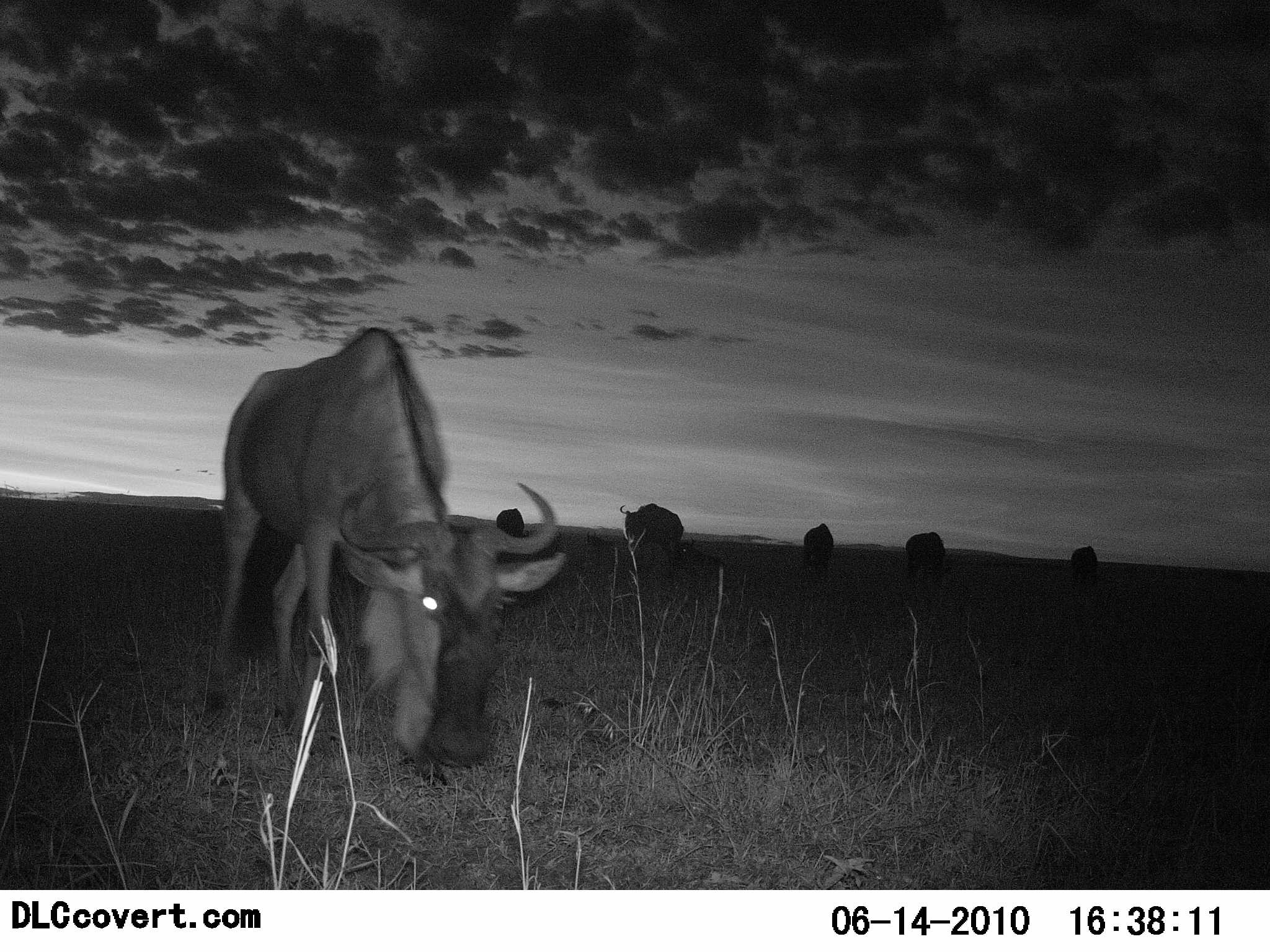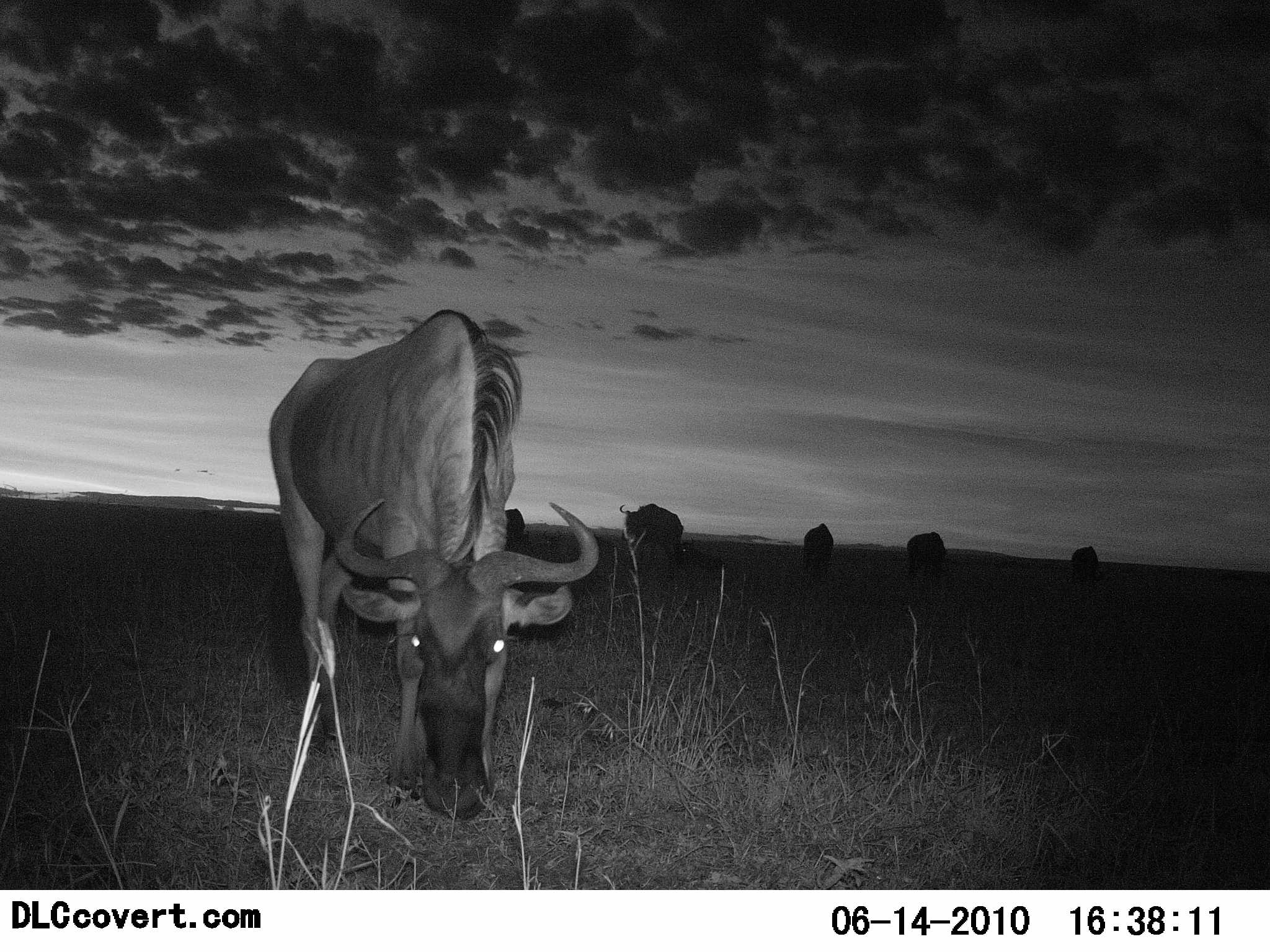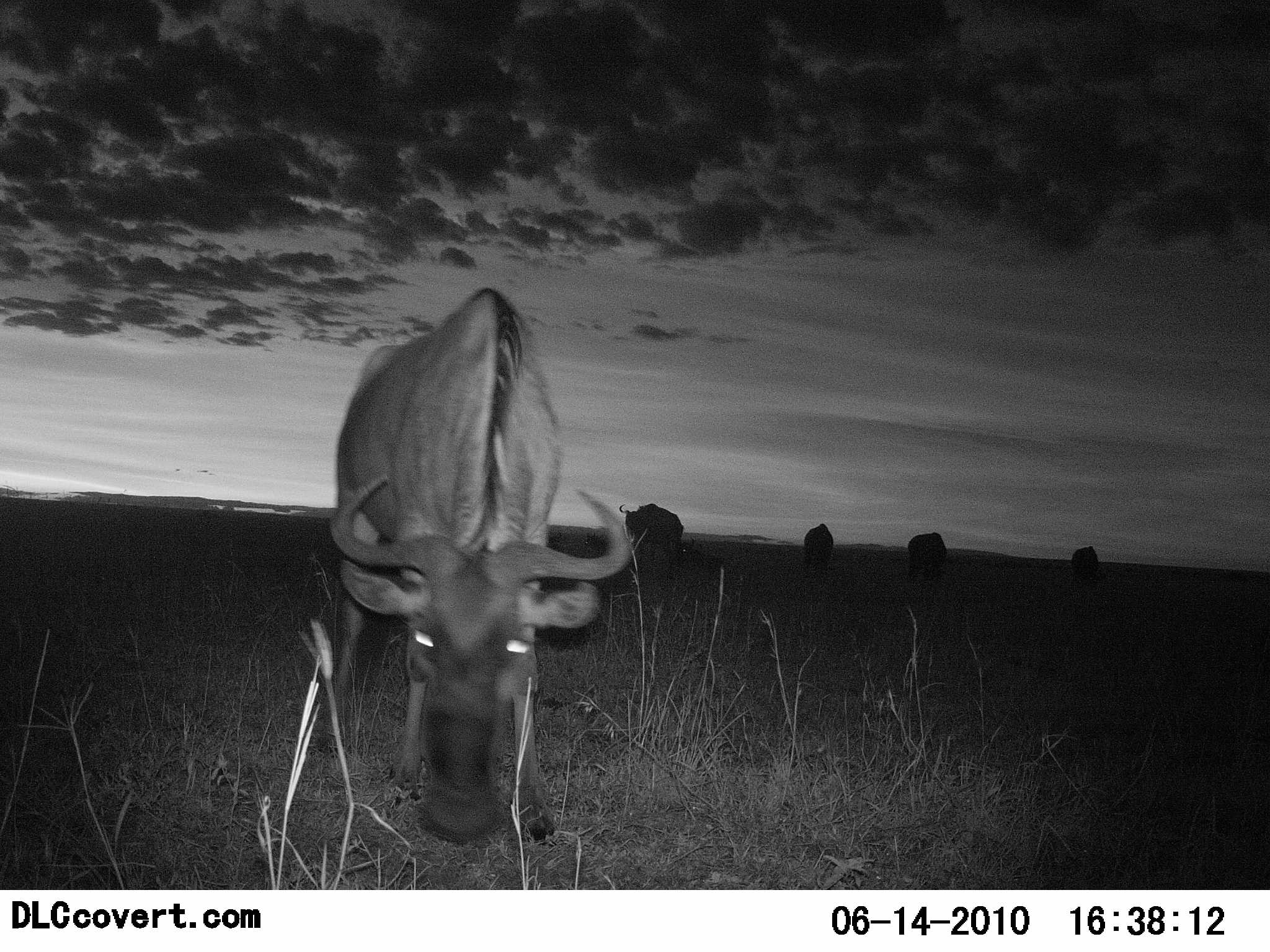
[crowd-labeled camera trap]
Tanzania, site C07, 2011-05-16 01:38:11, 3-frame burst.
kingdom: Animalia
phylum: Chordata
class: Mammalia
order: Artiodactyla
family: Bovidae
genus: Connochaetes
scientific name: Connochaetes taurinus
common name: blue wildebeest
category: wildebeest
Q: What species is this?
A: Wildebeest (blue wildebeest) (Connochaetes taurinus).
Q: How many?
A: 6.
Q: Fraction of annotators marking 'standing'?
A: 31%.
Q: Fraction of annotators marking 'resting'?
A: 8%.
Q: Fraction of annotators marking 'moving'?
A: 31%.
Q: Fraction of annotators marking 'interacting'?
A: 0%.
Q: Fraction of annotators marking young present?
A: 0%.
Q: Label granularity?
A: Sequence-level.